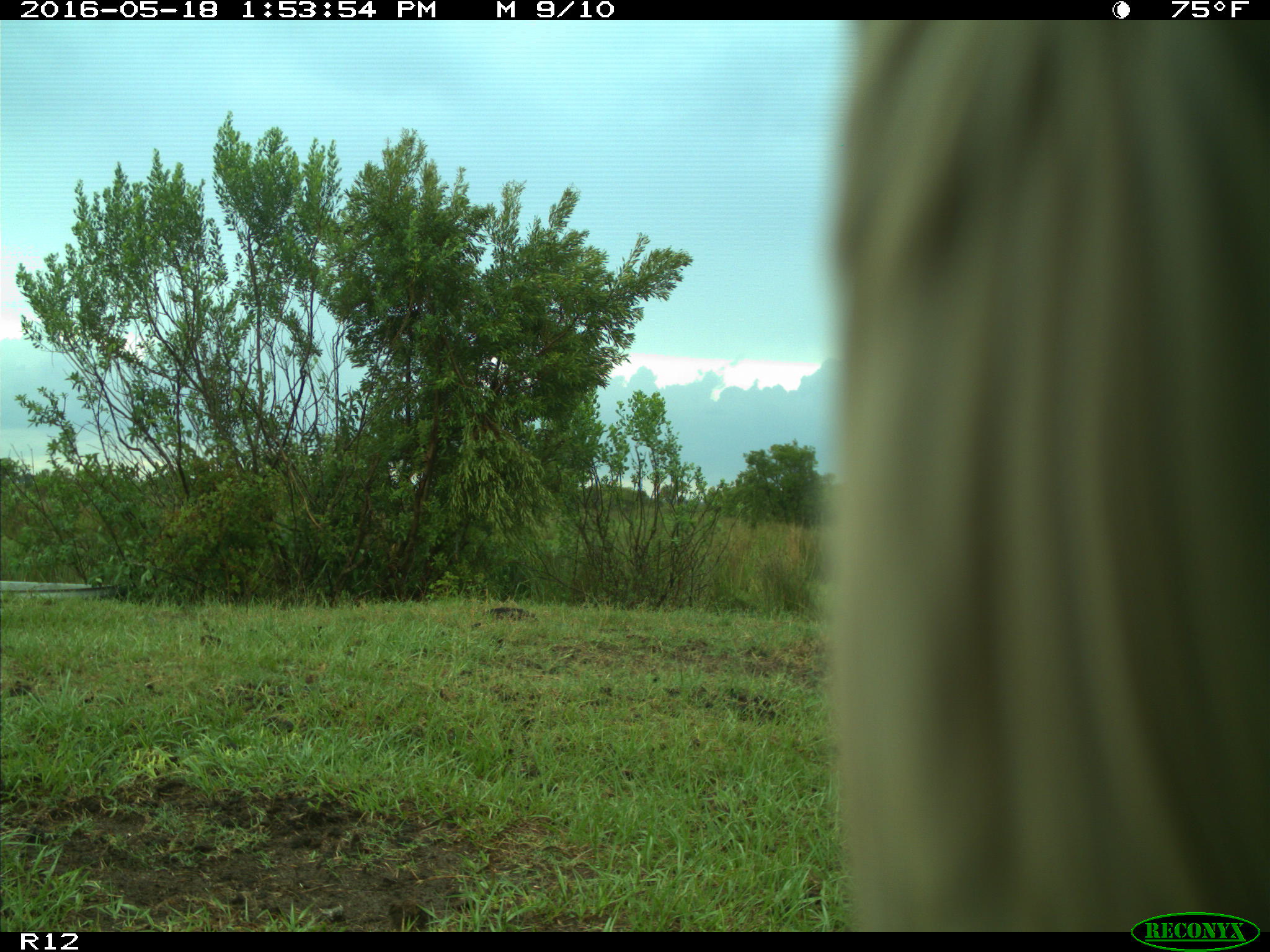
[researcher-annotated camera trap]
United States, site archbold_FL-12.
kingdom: Animalia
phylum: Chordata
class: Mammalia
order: Artiodactyla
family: Bovidae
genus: Bos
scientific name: Bos taurus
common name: domestic cow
Bos taurus (domestic cow).